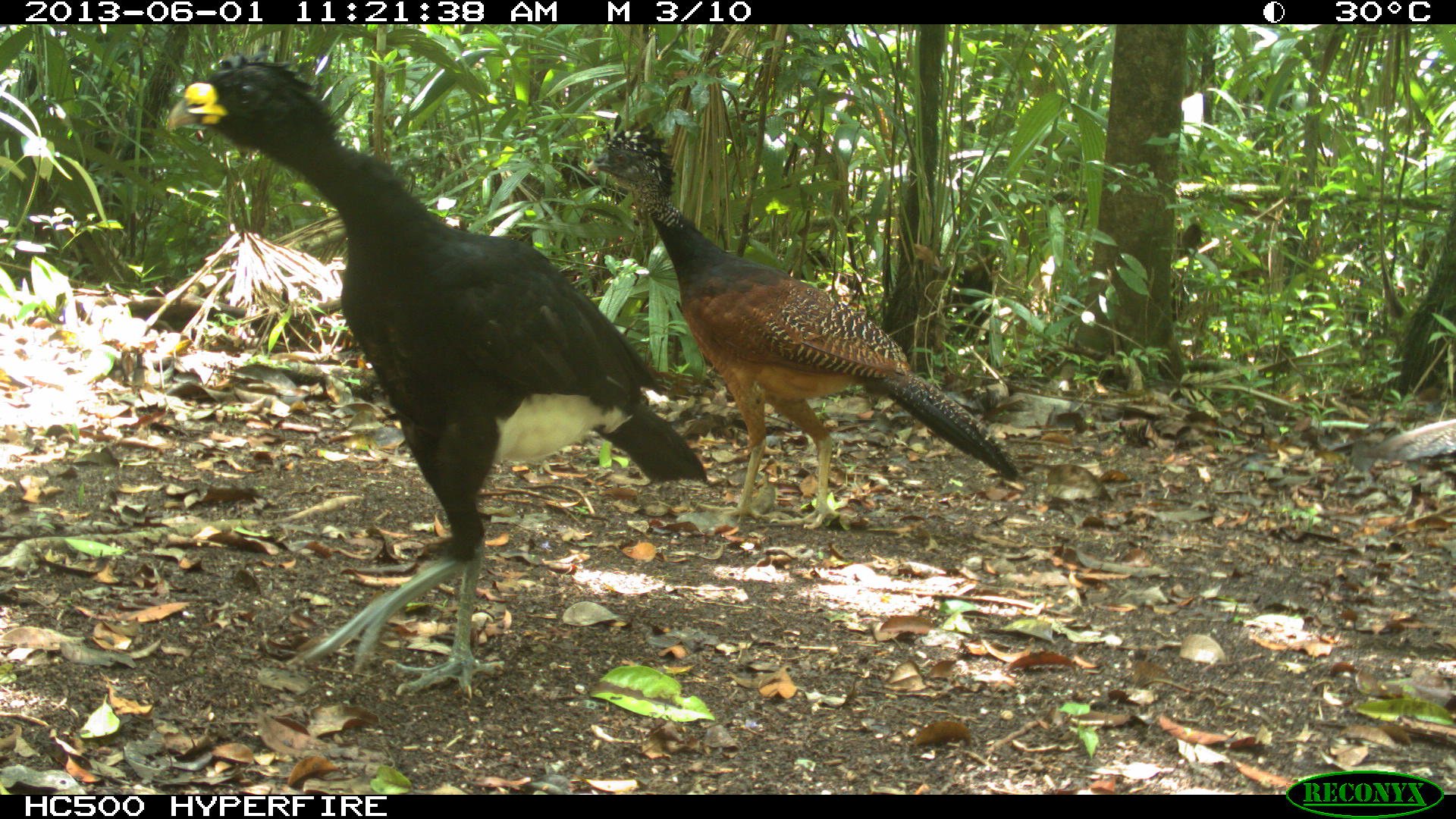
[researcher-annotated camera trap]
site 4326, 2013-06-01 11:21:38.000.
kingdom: Animalia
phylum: Chordata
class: Aves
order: Galliformes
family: Cracidae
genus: Crax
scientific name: Crax rubra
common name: great curassow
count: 4